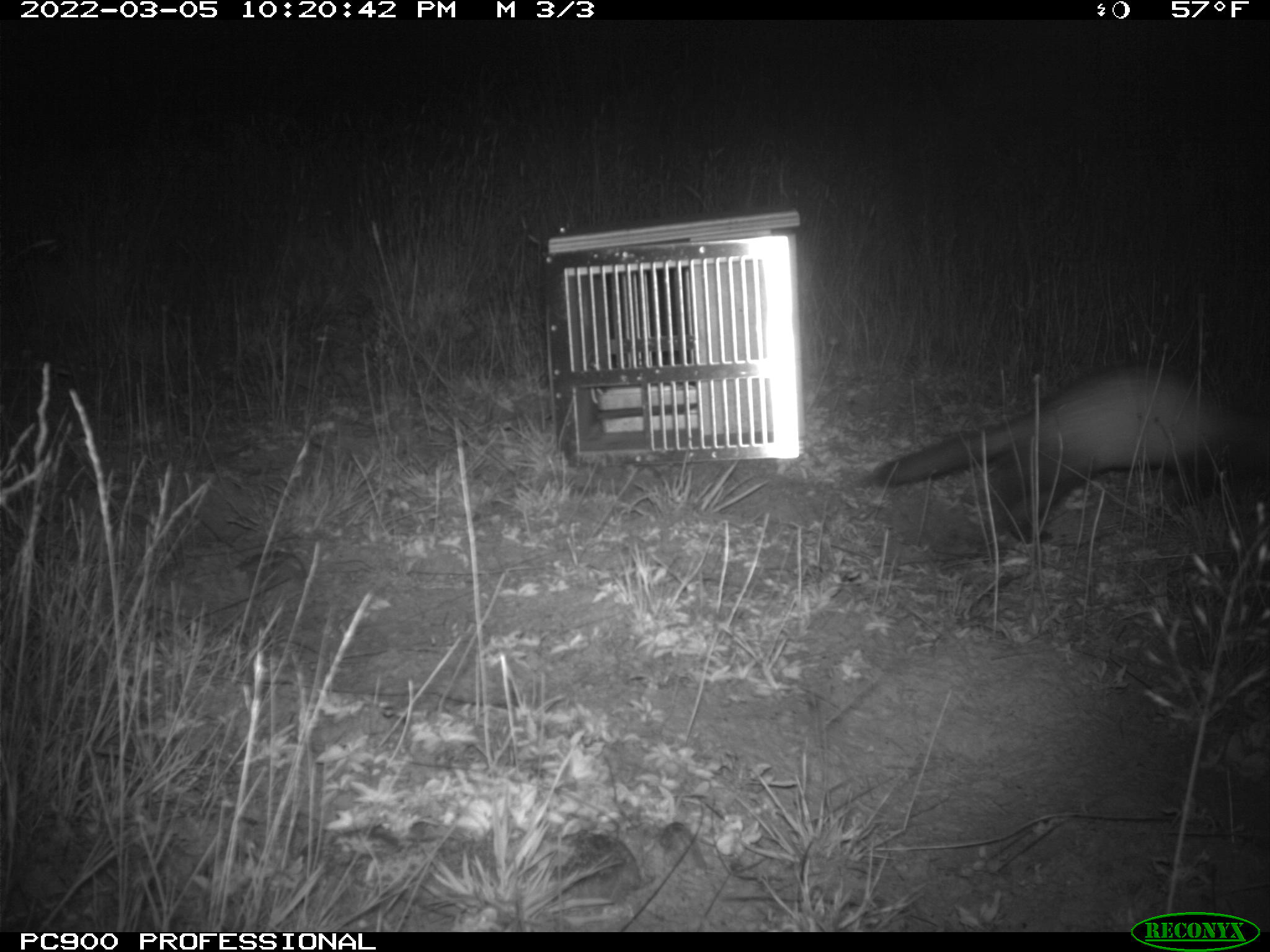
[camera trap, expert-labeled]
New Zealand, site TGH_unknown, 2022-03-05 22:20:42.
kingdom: Animalia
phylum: Chordata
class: Mammalia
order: Carnivora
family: Mustelidae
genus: Mustela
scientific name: Mustela furo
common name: ferret